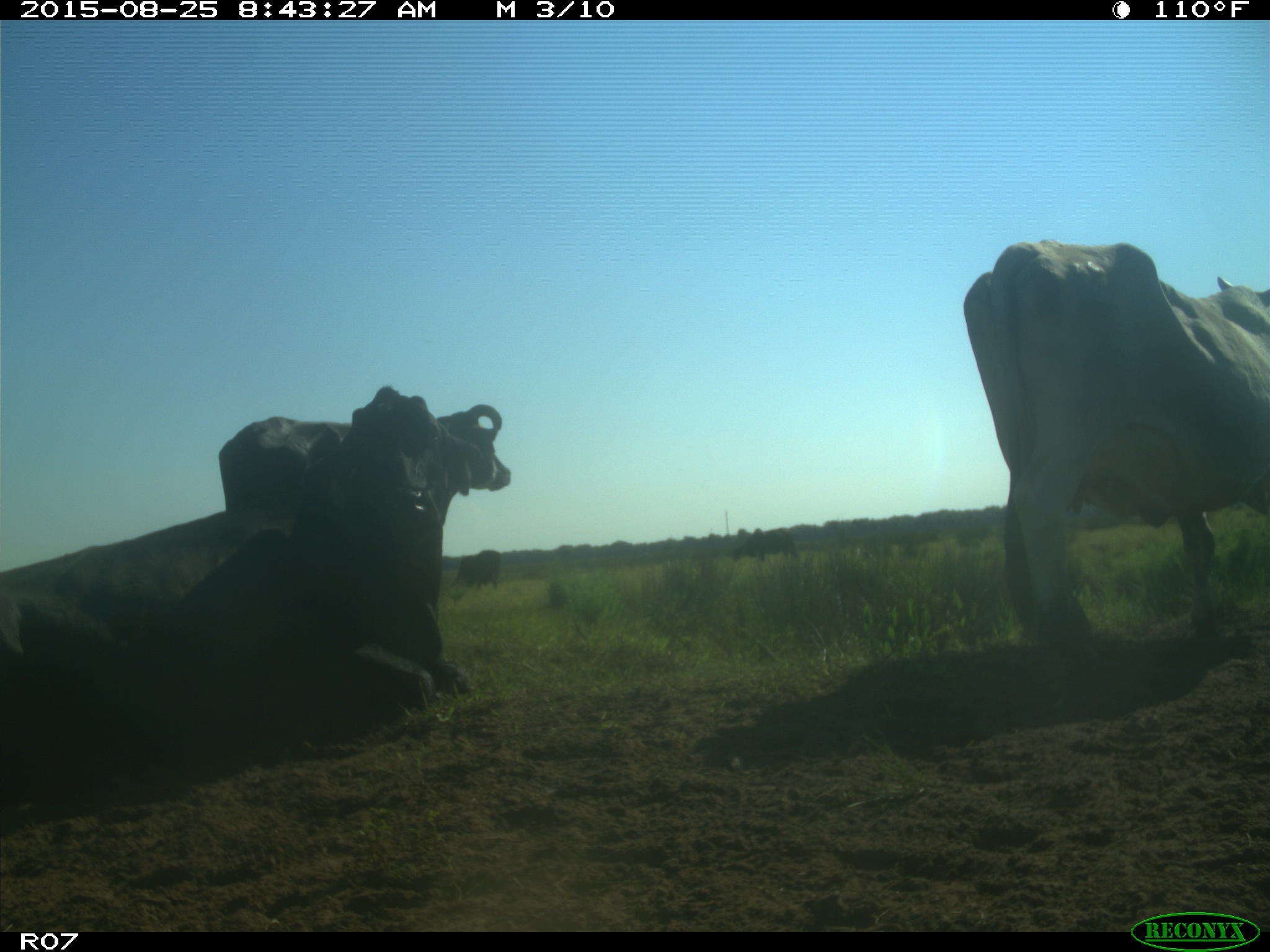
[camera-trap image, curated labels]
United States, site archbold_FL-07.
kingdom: Animalia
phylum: Chordata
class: Mammalia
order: Artiodactyla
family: Bovidae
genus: Bos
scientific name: Bos taurus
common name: domestic cow